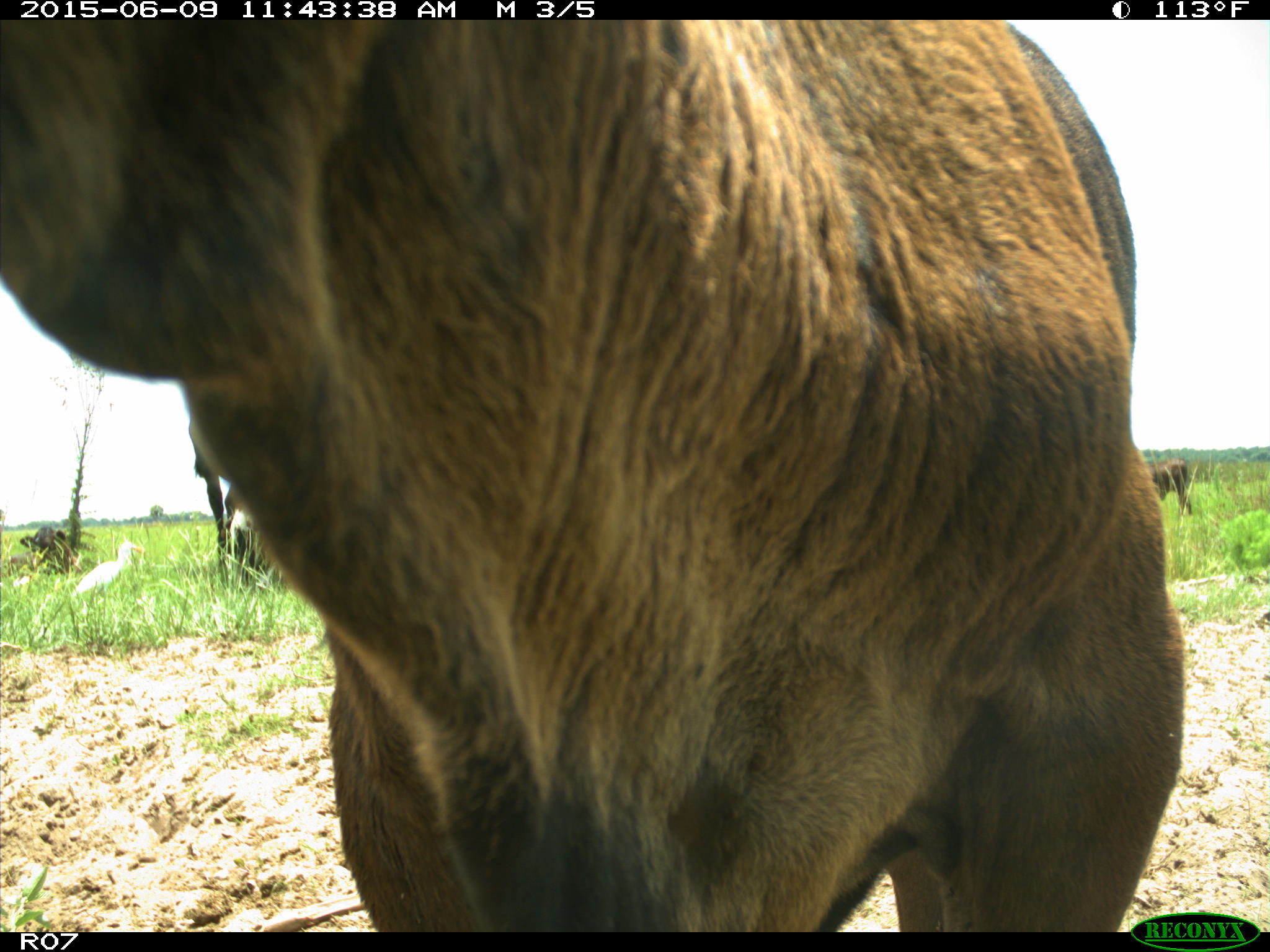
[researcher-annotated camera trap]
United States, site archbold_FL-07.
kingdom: Animalia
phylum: Chordata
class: Mammalia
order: Artiodactyla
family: Bovidae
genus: Bos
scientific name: Bos taurus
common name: domestic cow